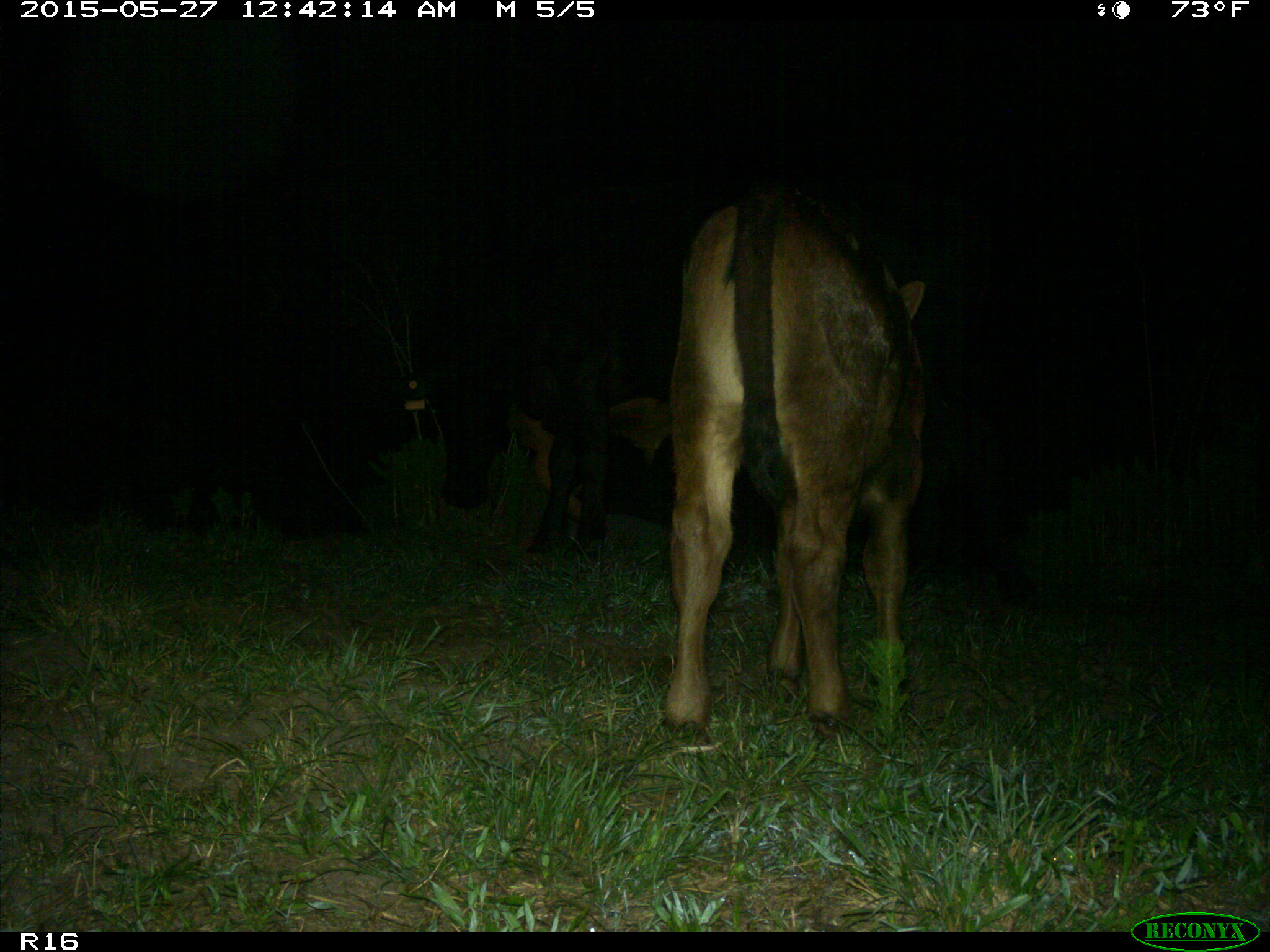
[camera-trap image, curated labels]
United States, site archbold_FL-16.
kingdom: Animalia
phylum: Chordata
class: Mammalia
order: Artiodactyla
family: Bovidae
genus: Bos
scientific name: Bos taurus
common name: domestic cow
Bos taurus (domestic cow).